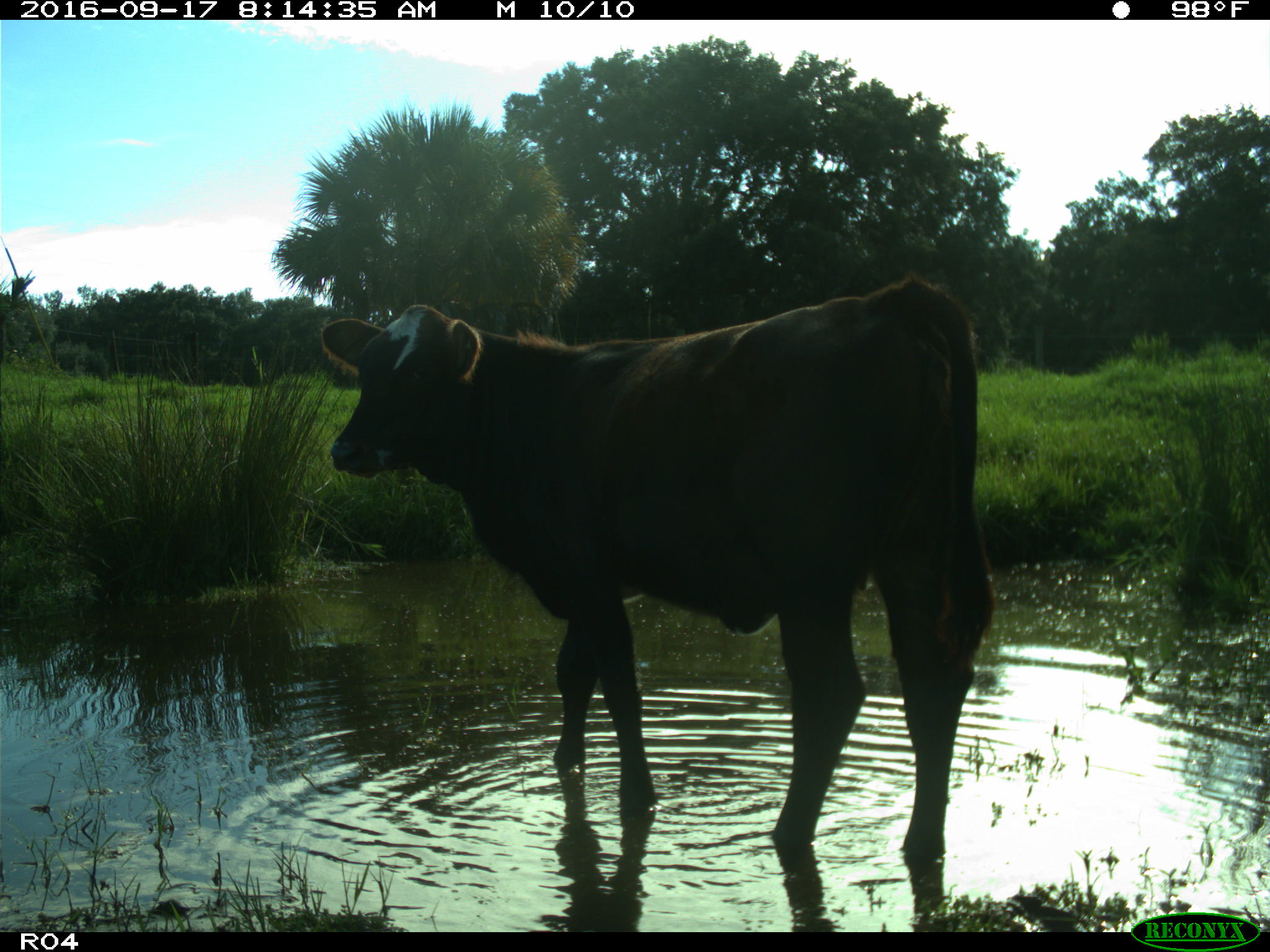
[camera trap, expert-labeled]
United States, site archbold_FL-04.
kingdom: Animalia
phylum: Chordata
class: Mammalia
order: Artiodactyla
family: Bovidae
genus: Bos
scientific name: Bos taurus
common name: domestic cow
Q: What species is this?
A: Bos taurus (domestic cow).